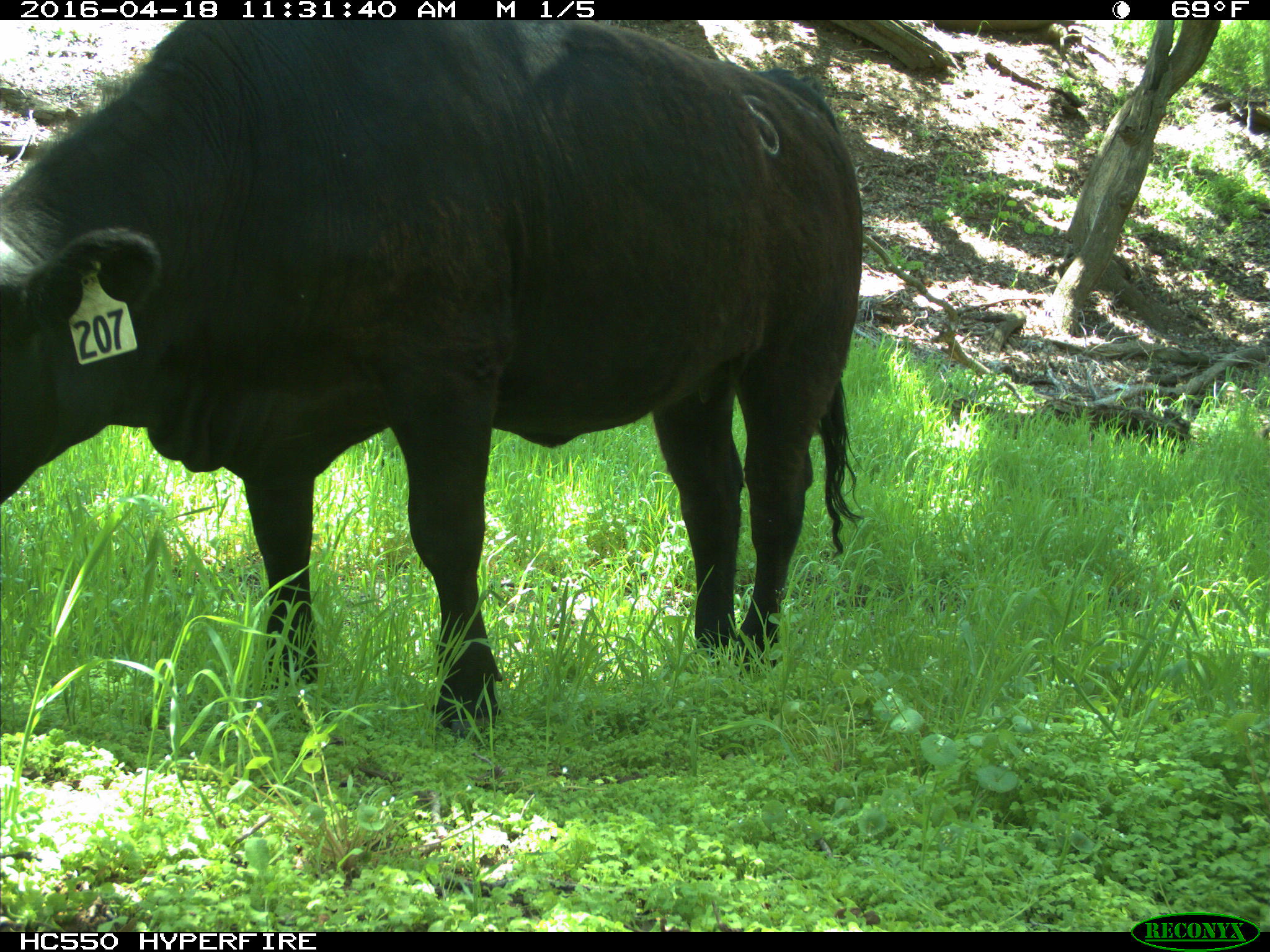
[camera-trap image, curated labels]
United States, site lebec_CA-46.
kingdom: Animalia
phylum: Chordata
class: Mammalia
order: Artiodactyla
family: Bovidae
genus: Bos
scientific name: Bos taurus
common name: domestic cow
Bos taurus (domestic cow).